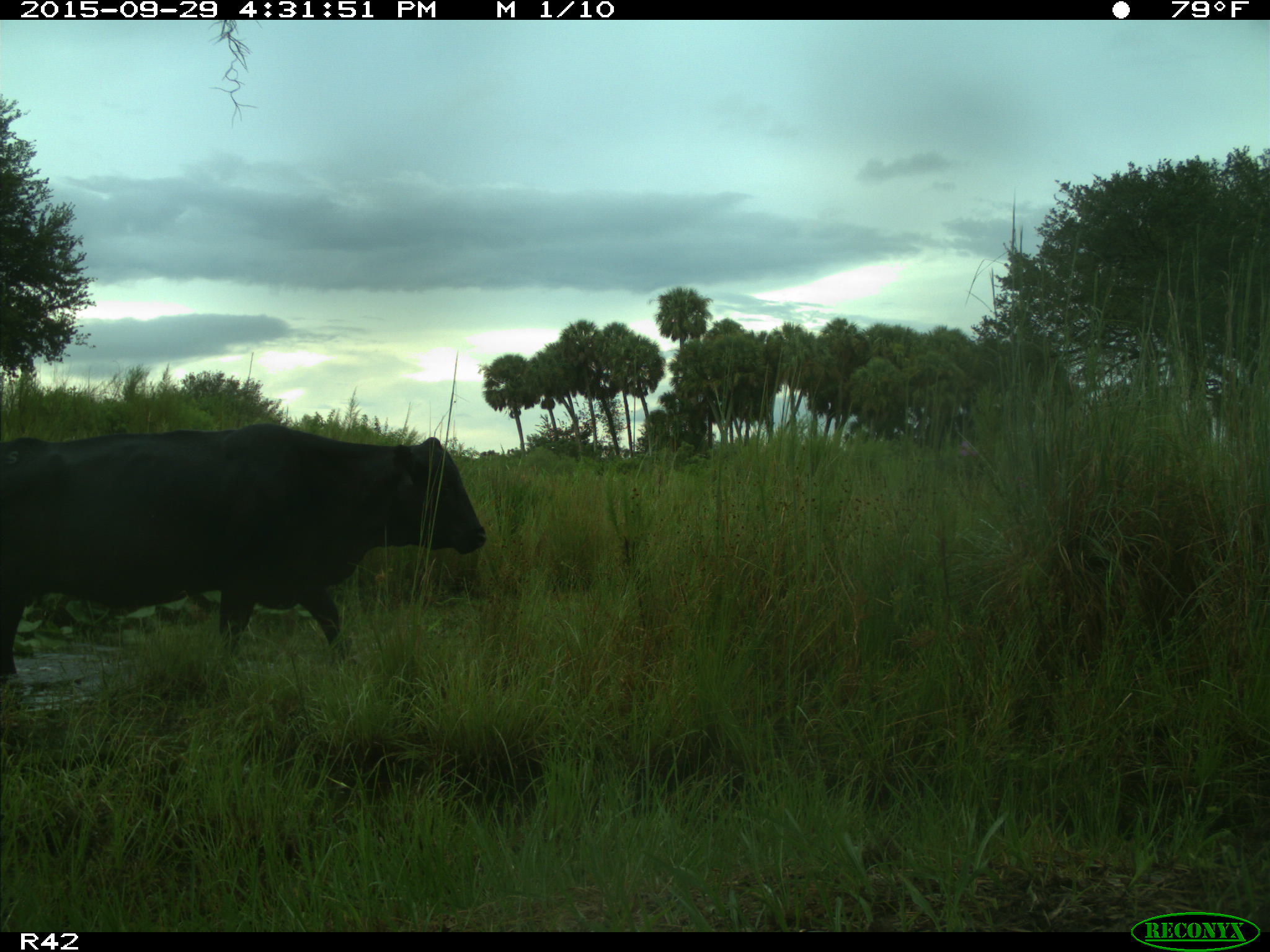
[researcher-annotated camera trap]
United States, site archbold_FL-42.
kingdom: Animalia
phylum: Chordata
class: Mammalia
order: Artiodactyla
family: Bovidae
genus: Bos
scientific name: Bos taurus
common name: domestic cow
Bos taurus (domestic cow).